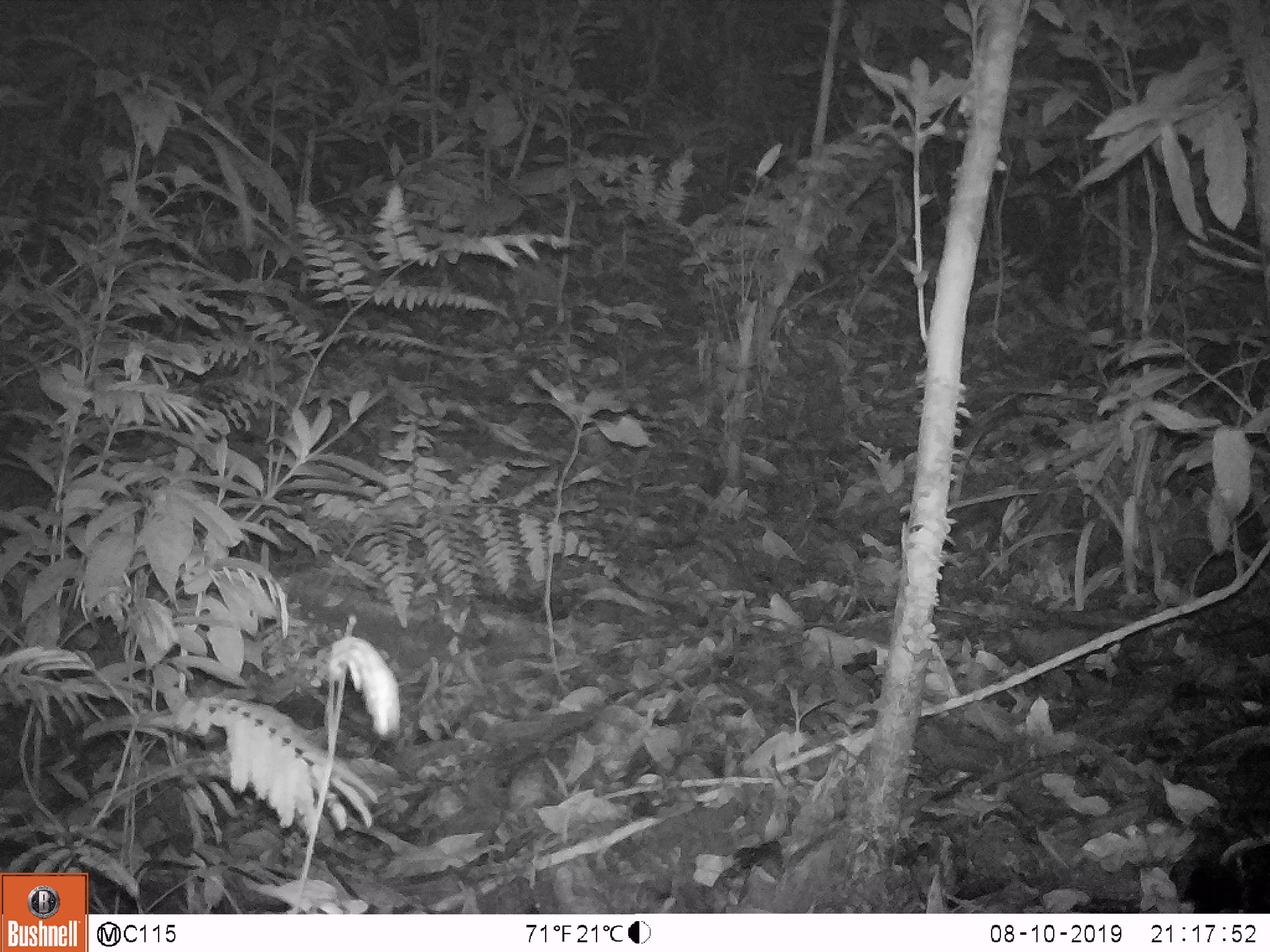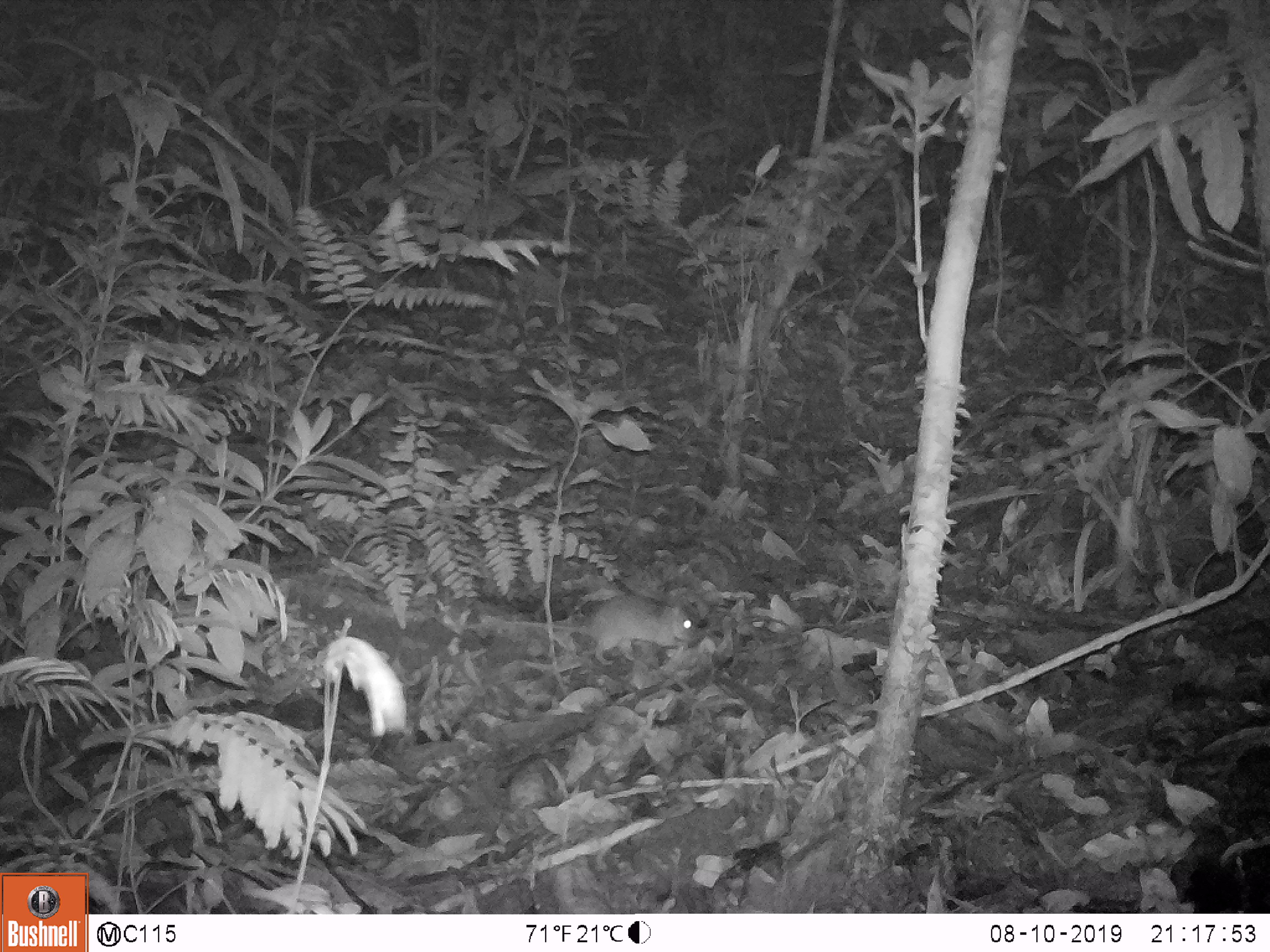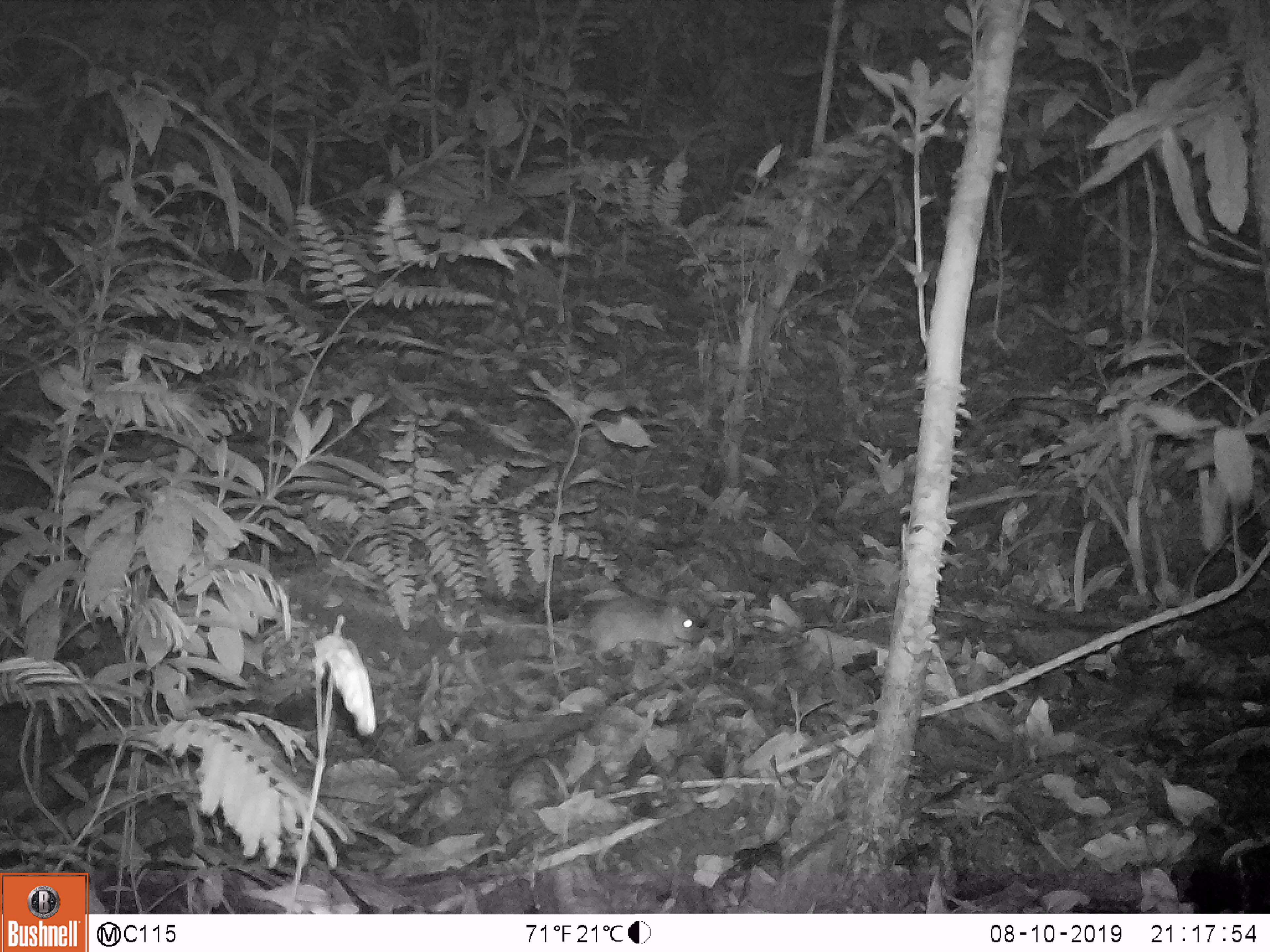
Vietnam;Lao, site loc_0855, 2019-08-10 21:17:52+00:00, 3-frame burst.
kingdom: Animalia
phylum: Chordata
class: Mammalia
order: Rodentia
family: Muridae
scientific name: Muridae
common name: old-world mice and rats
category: unidentified murid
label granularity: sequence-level